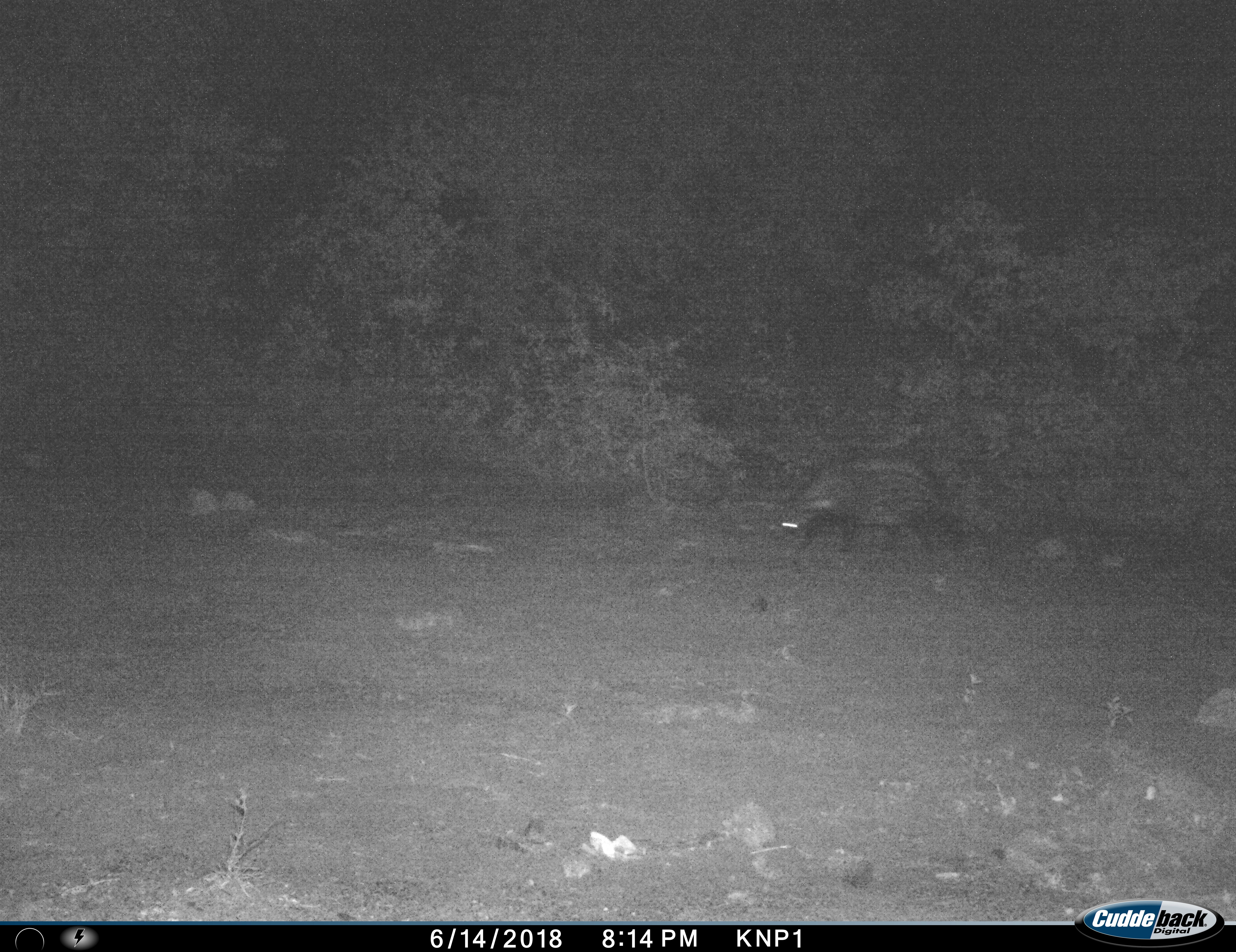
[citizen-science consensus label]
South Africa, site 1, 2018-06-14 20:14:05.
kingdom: Animalia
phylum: Chordata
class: Mammalia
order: Carnivora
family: Viverridae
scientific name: Viverridae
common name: civet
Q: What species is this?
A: Civet (Viverridae).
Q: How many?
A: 1.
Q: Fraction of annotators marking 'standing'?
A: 11%.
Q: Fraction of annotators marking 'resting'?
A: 0%.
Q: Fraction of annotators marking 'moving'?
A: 89%.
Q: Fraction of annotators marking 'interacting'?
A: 0%.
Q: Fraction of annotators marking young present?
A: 0%.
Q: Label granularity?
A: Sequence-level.